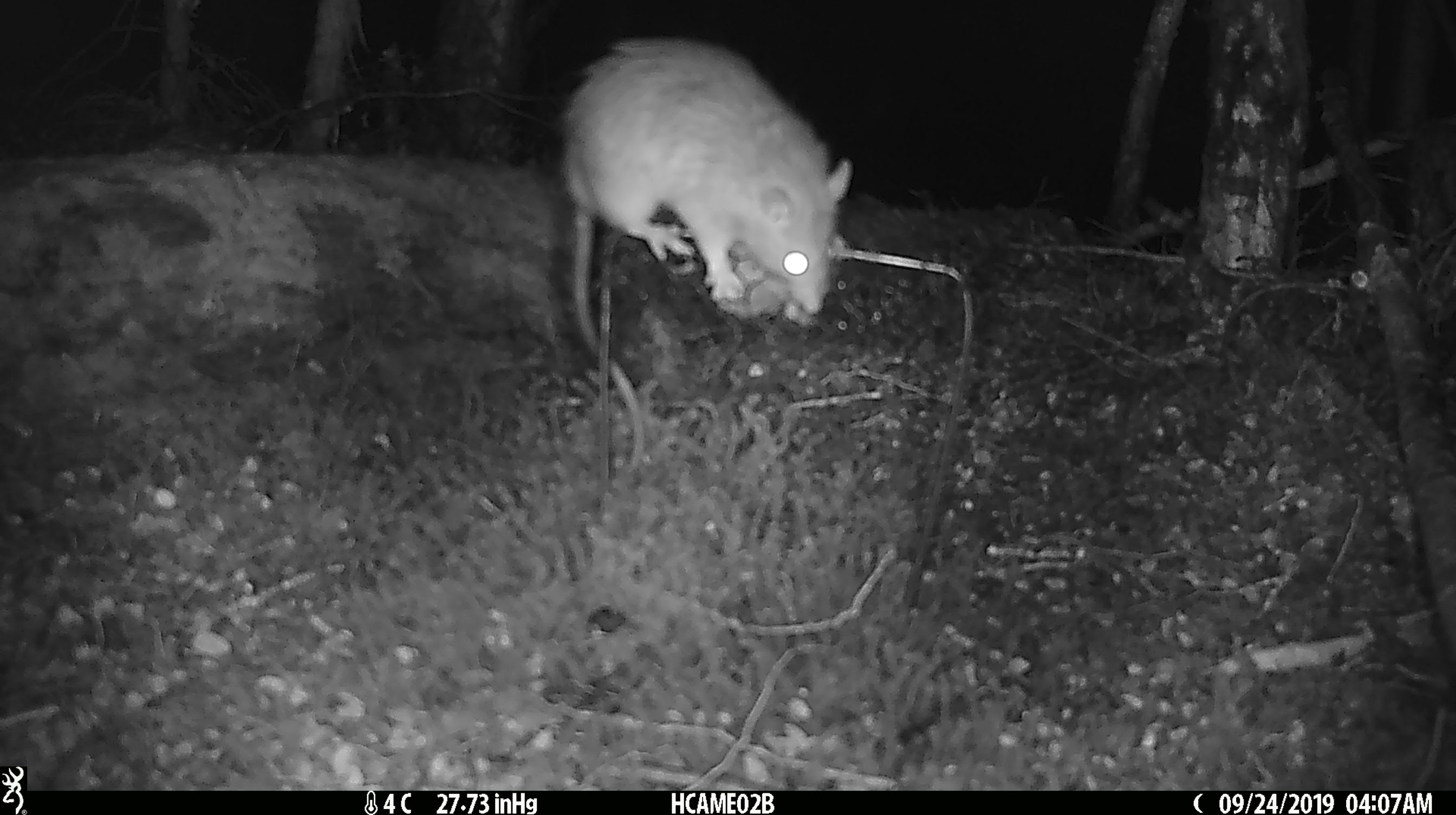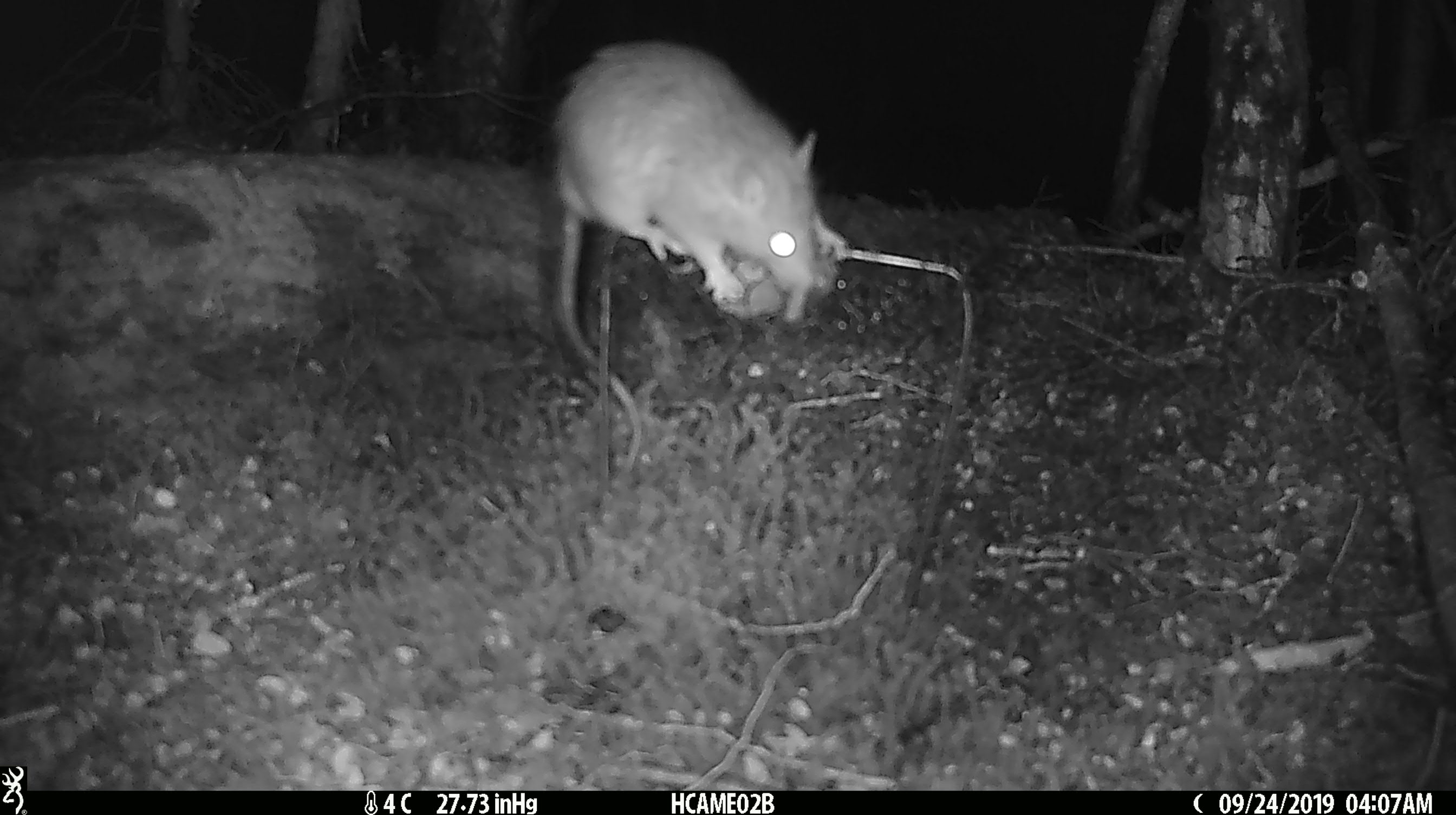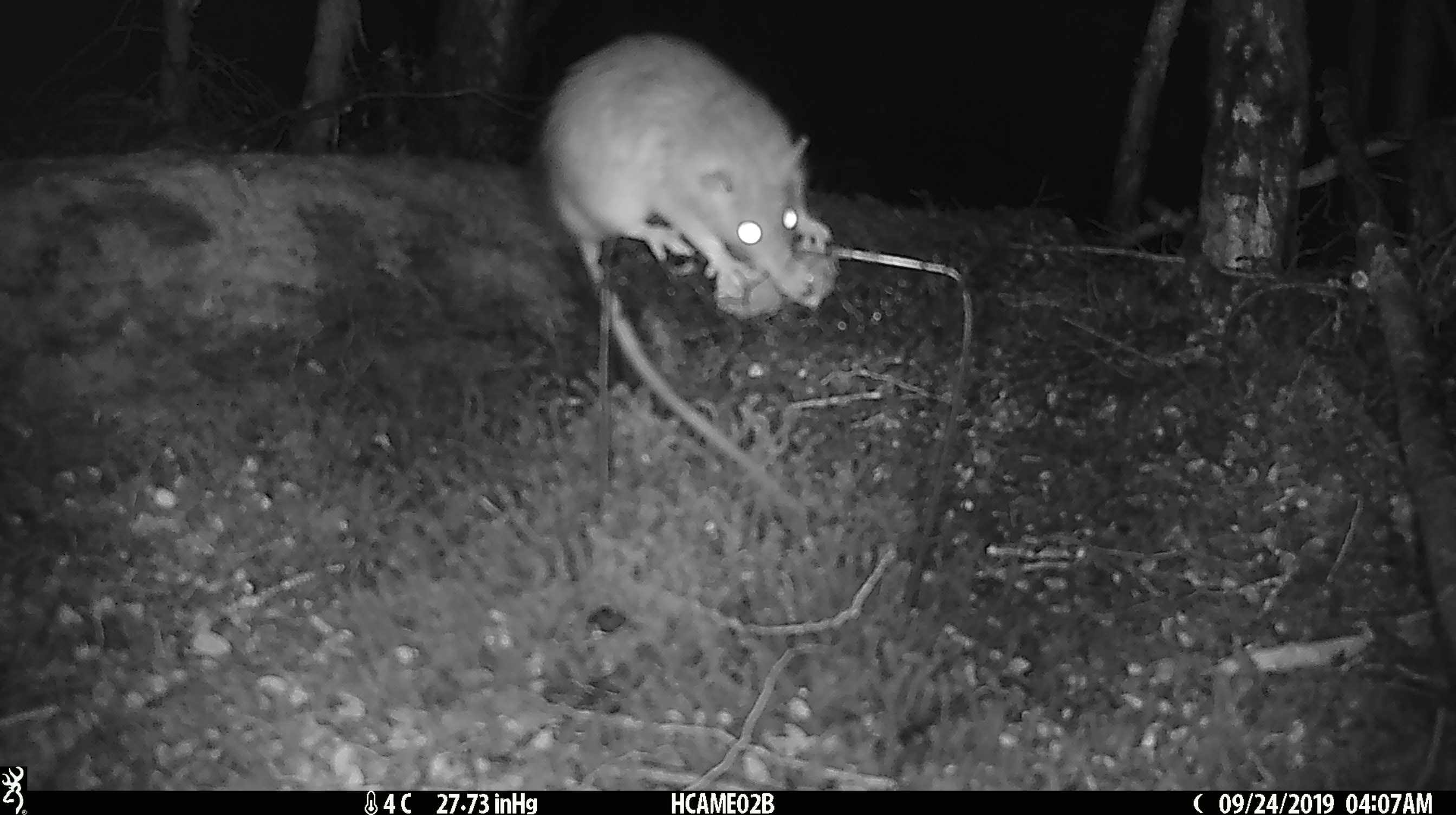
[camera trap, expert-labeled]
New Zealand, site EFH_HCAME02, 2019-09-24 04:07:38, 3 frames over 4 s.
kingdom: Animalia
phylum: Chordata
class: Mammalia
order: Rodentia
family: Muridae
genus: Rattus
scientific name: Rattus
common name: rat